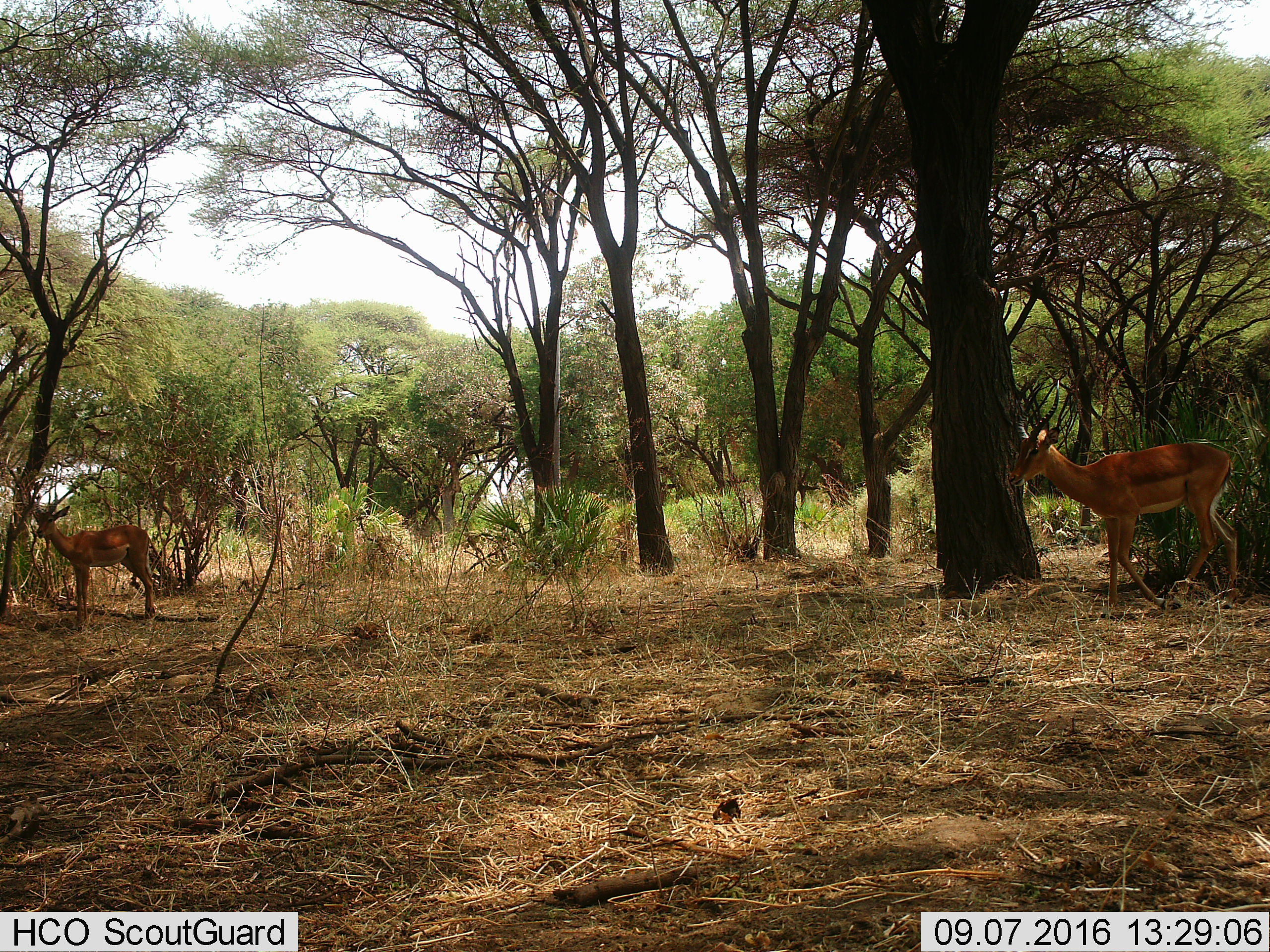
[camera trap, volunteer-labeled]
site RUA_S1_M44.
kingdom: Animalia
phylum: Chordata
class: Mammalia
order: Artiodactyla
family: Bovidae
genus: Aepyceros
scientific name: Aepyceros melampus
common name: impala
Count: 2.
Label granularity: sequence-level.